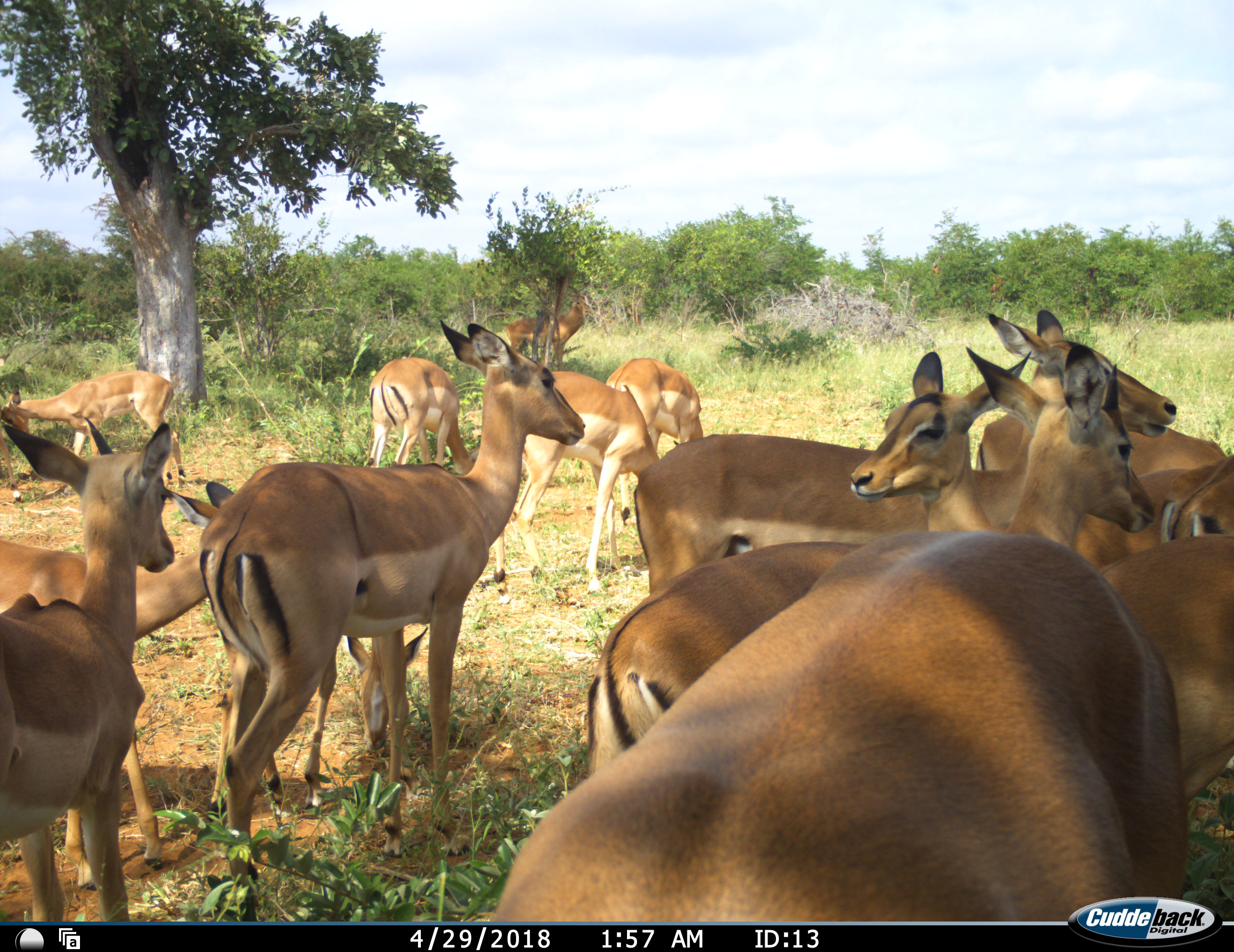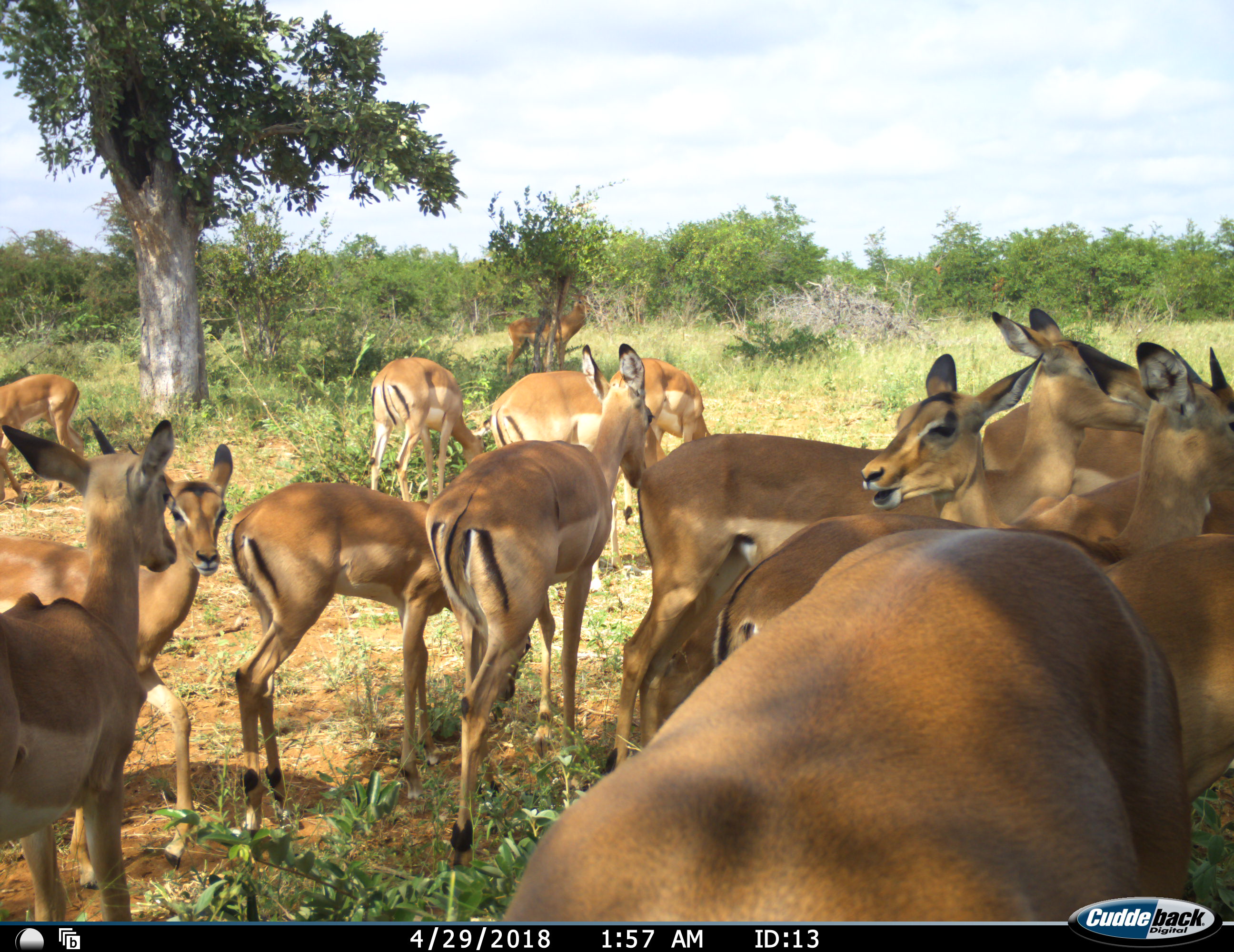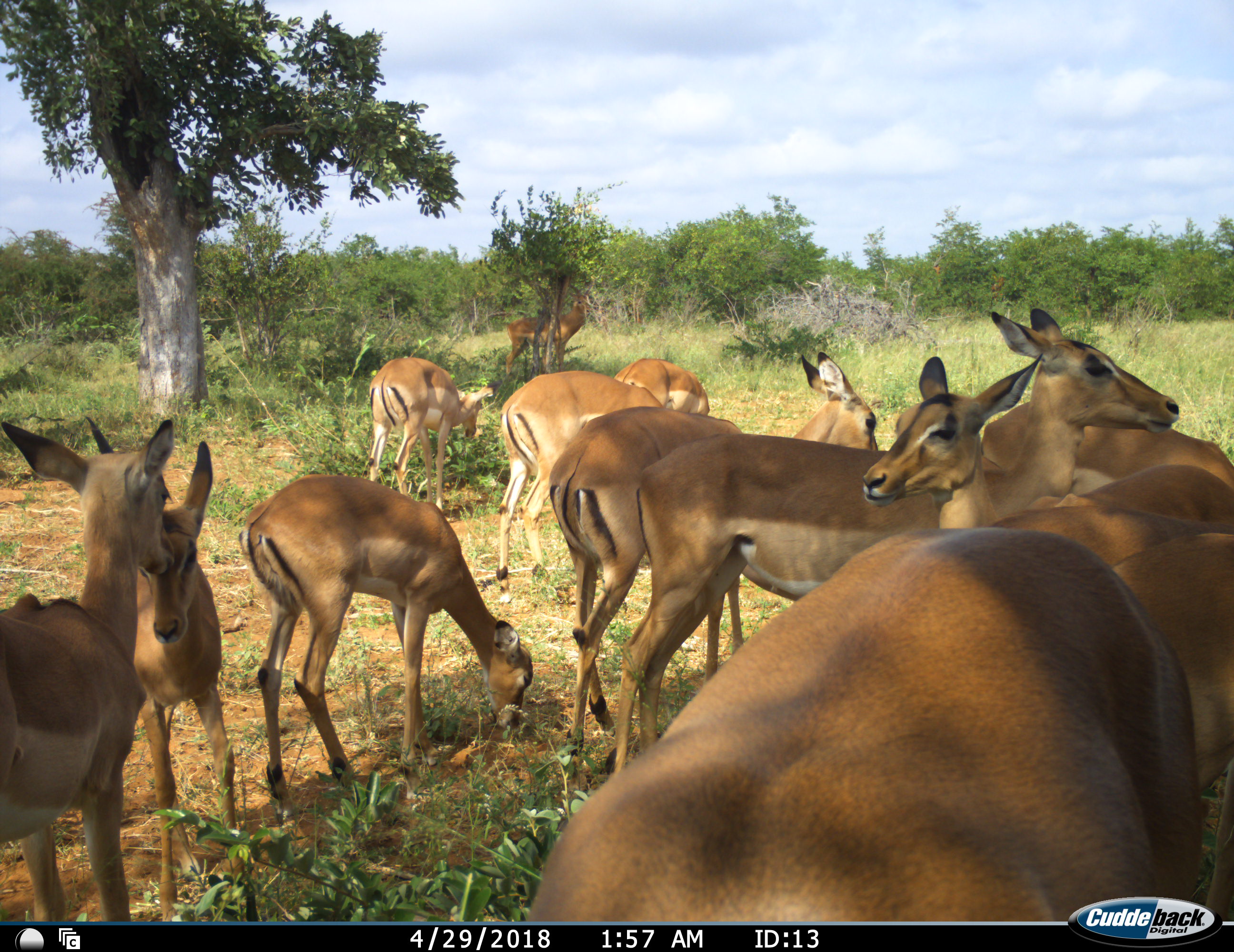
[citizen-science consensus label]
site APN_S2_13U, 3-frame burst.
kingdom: Animalia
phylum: Chordata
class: Mammalia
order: Artiodactyla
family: Bovidae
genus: Aepyceros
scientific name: Aepyceros melampus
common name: impala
Impala (Aepyceros melampus), count 11-50. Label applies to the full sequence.